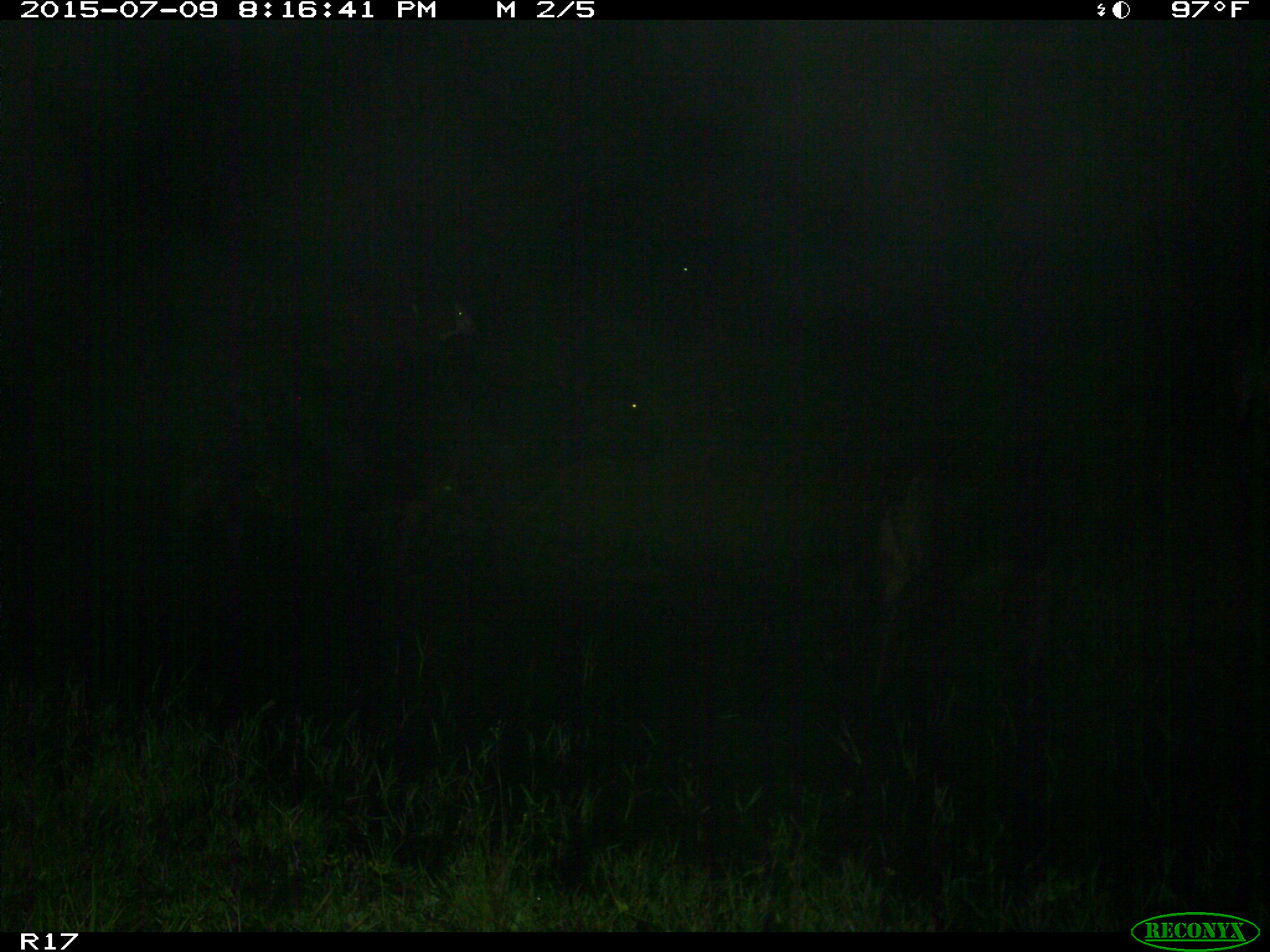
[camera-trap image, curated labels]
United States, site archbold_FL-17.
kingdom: Animalia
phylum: Chordata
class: Mammalia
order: Artiodactyla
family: Bovidae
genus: Bos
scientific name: Bos taurus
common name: domestic cow